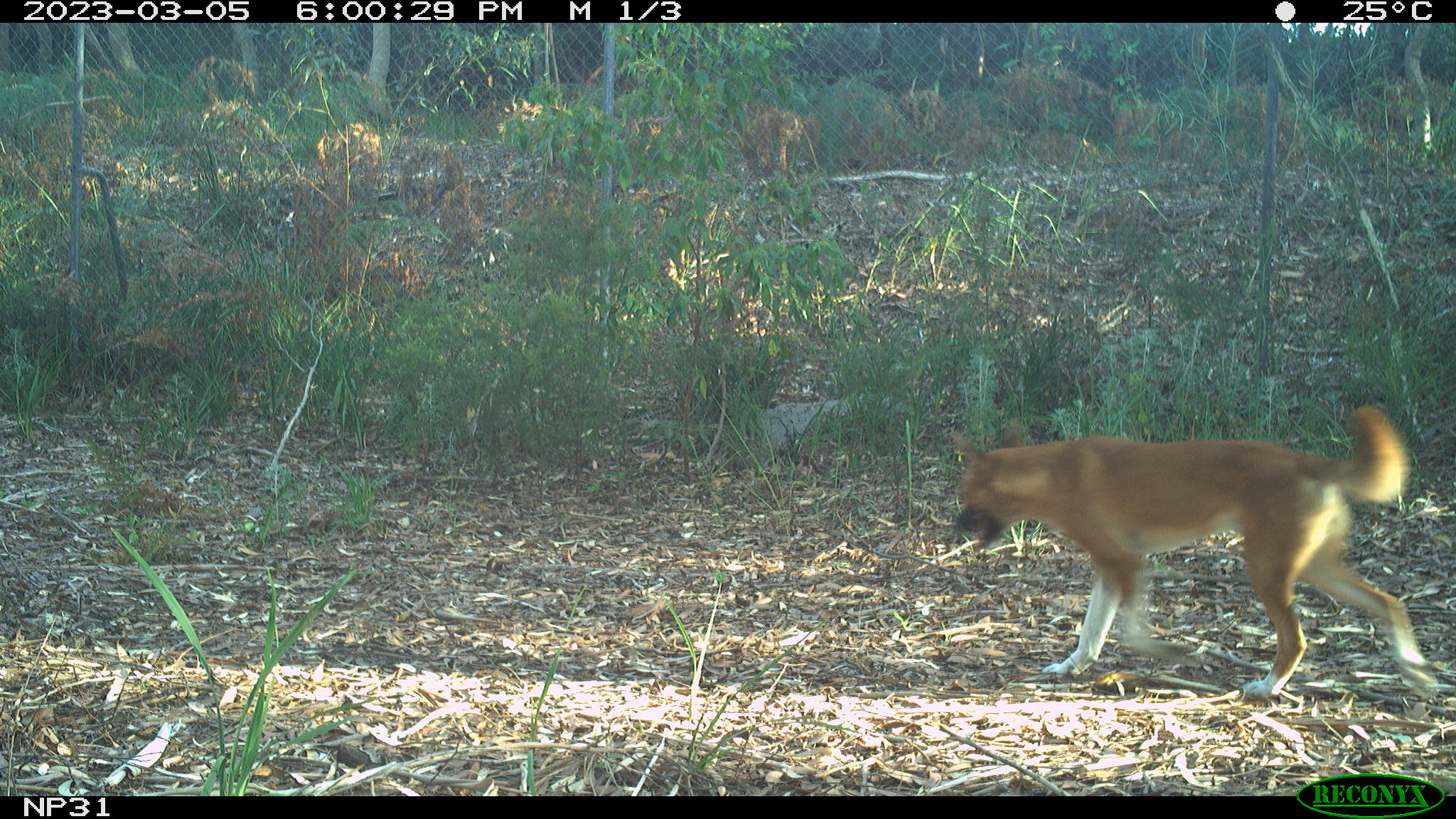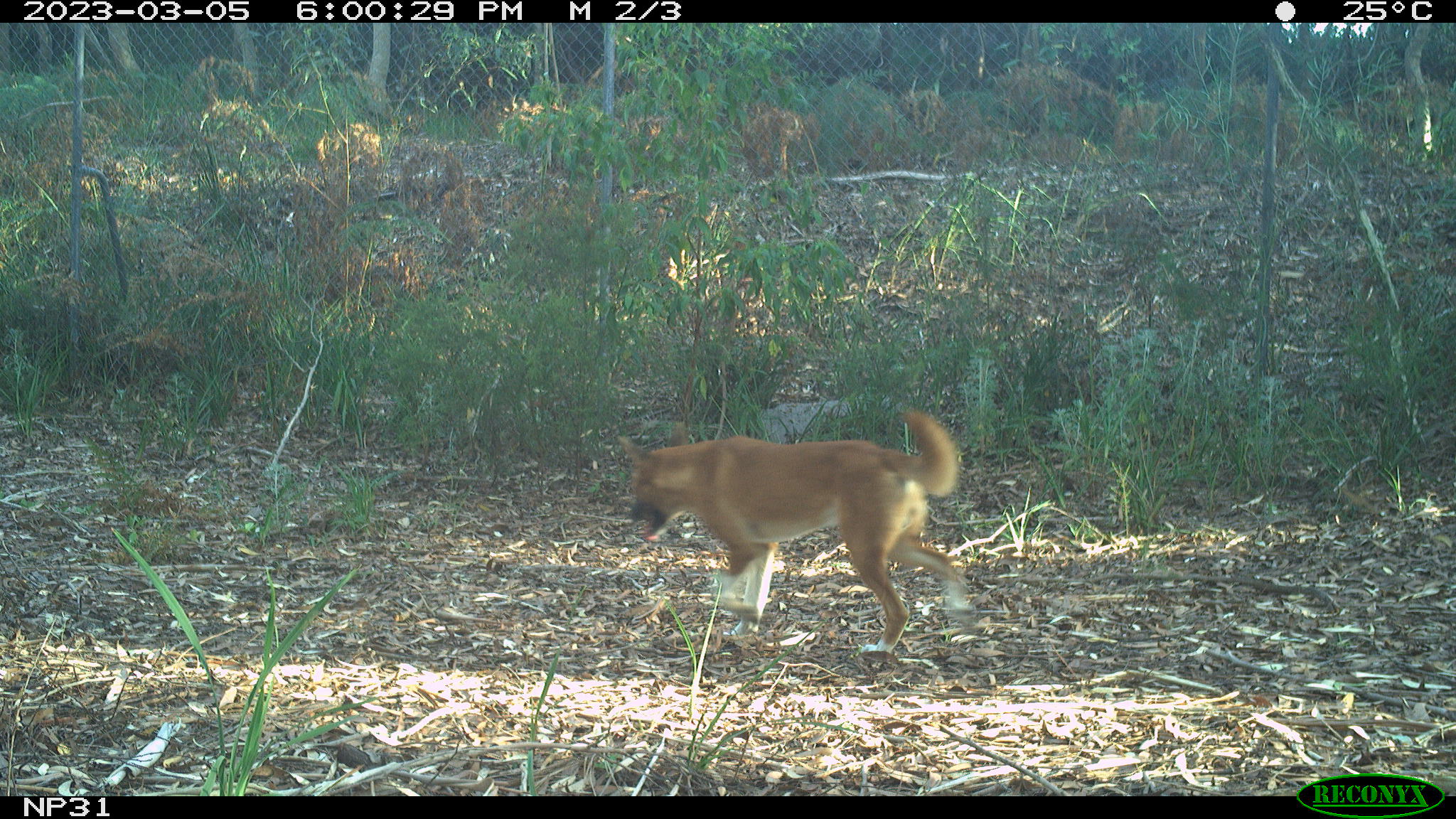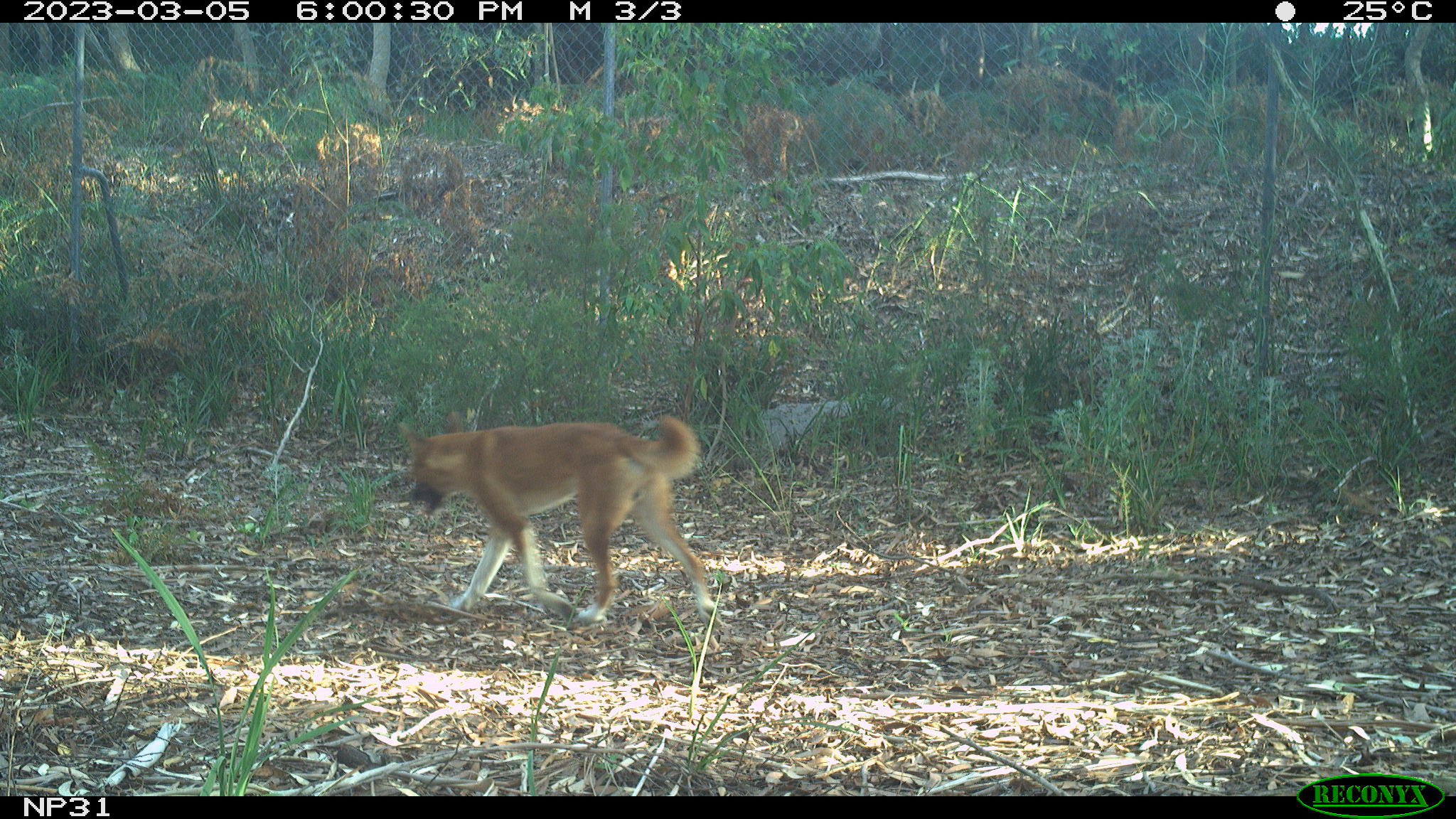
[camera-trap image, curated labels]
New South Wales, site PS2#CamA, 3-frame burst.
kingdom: Animalia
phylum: Chordata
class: Mammalia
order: Carnivora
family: Canidae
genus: Canis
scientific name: Canis familiaris dingo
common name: dingo